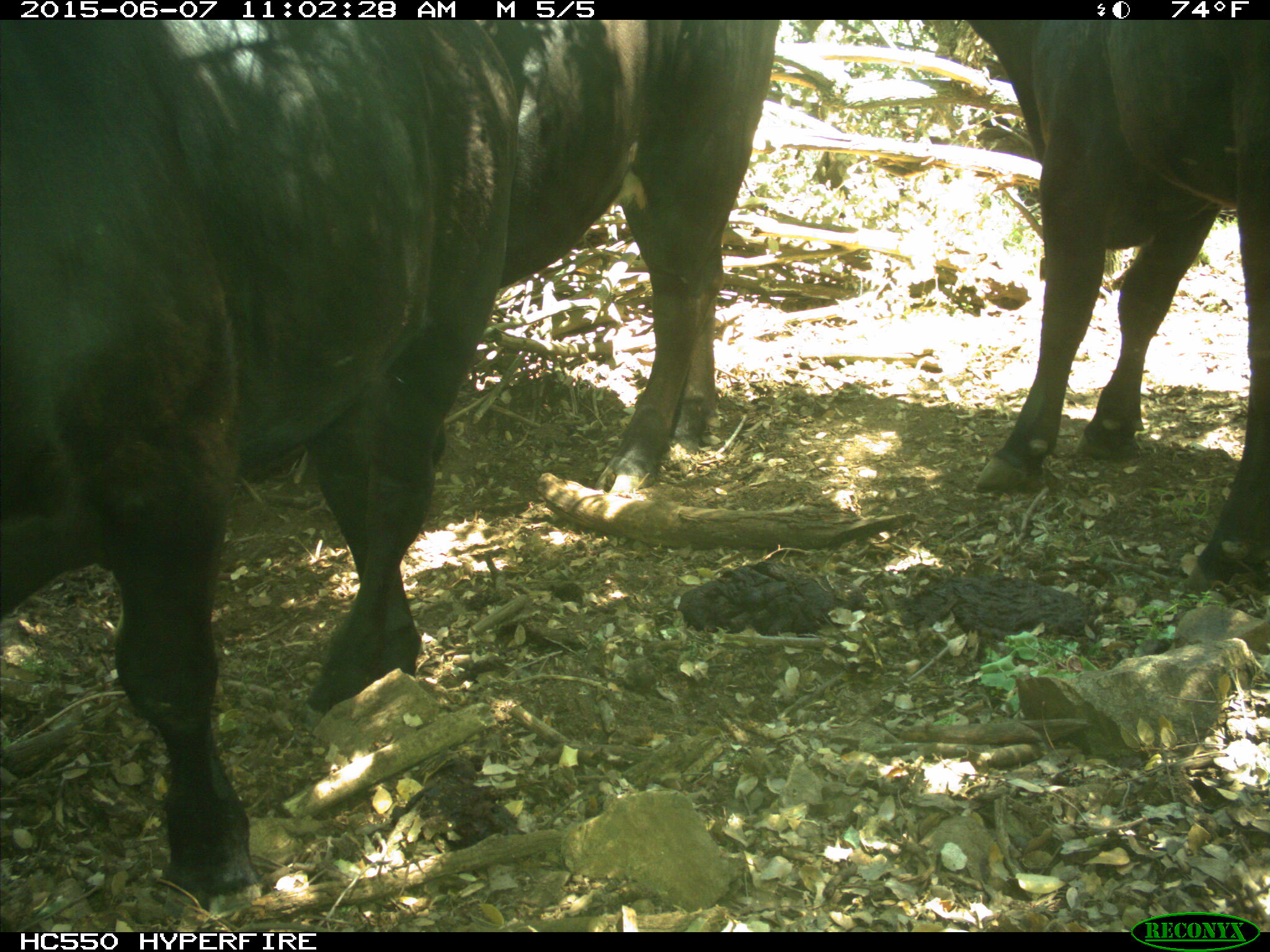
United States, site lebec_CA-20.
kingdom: Animalia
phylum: Chordata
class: Mammalia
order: Artiodactyla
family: Bovidae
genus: Bos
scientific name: Bos taurus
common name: domestic cow